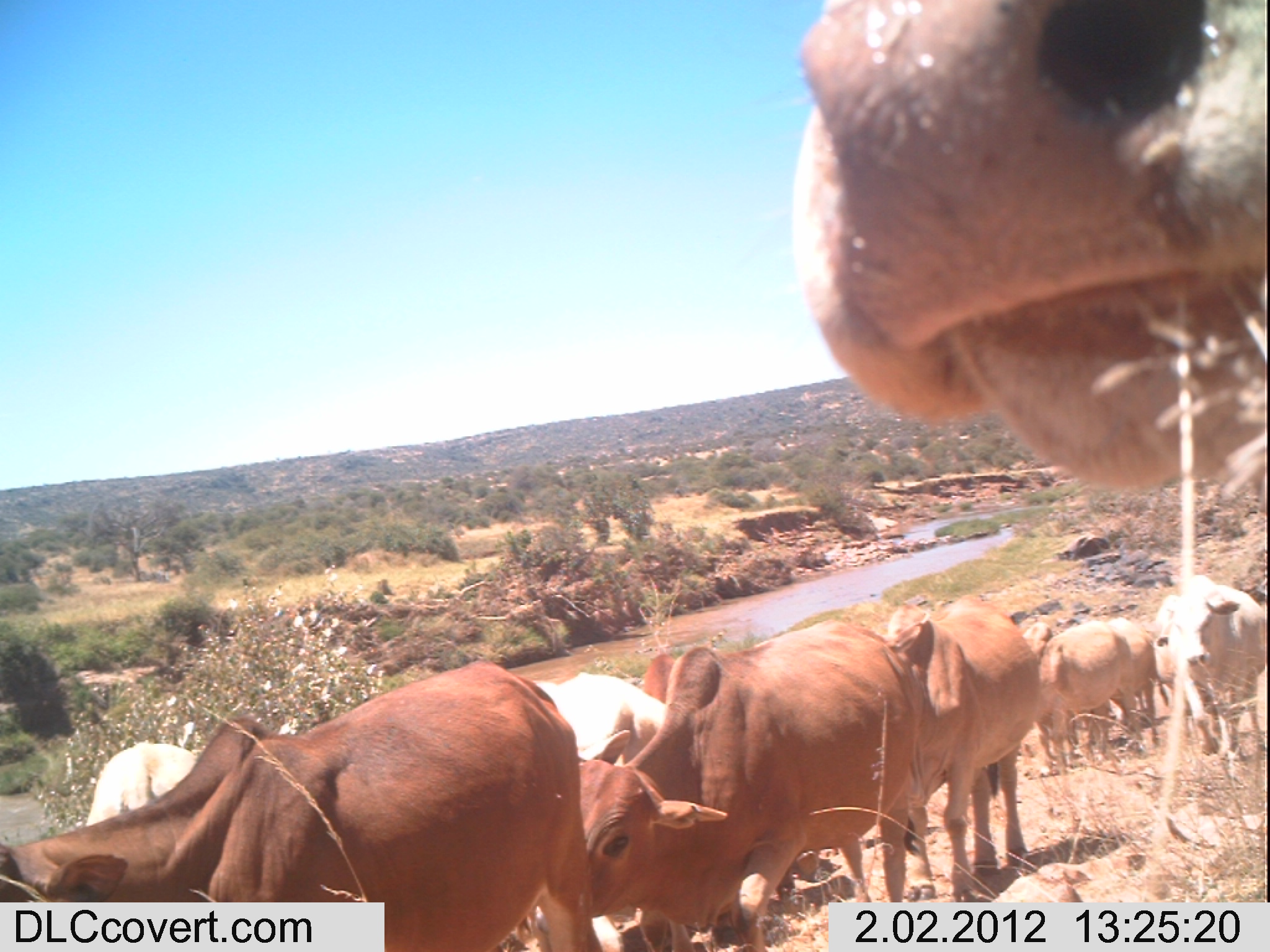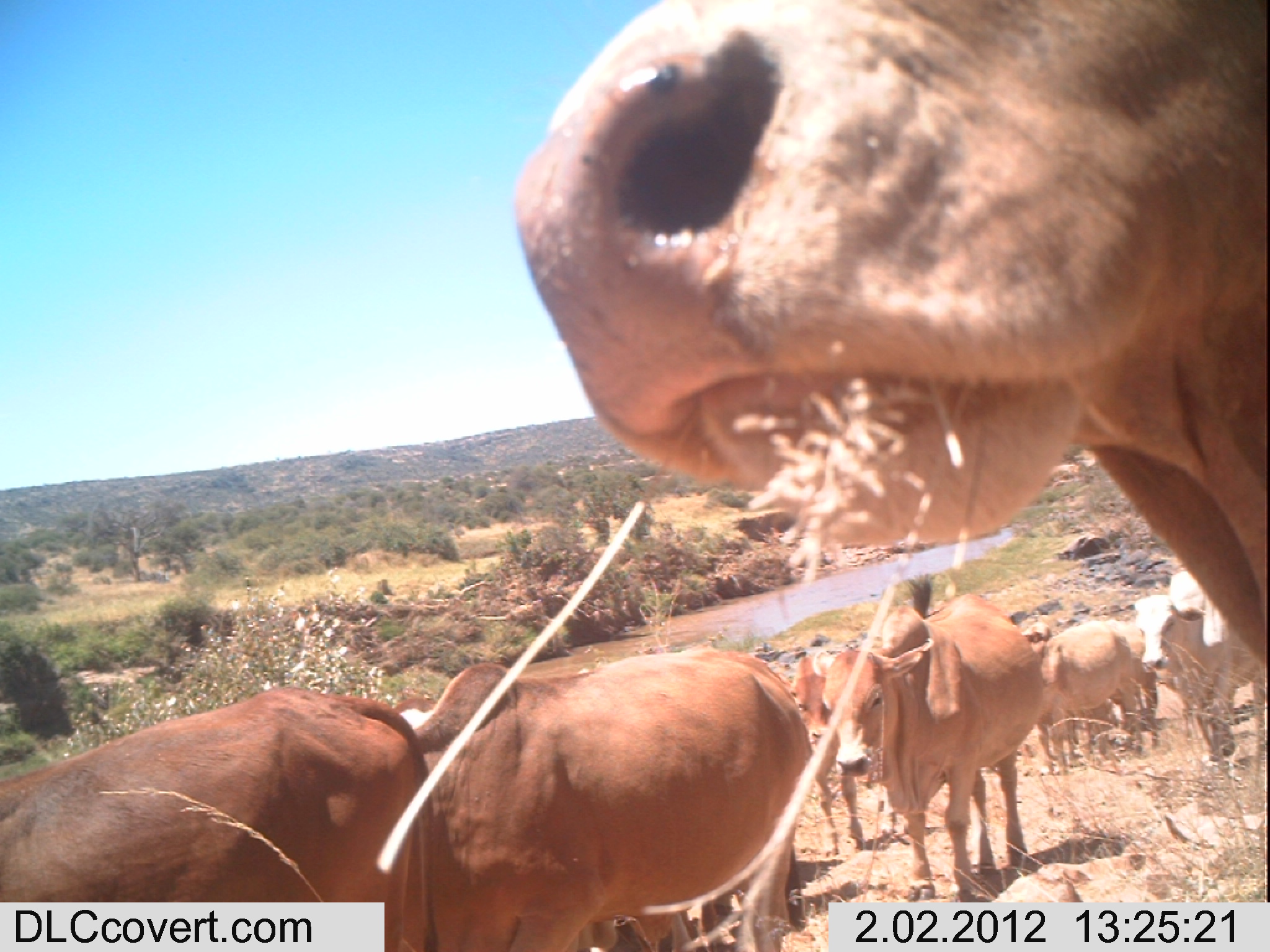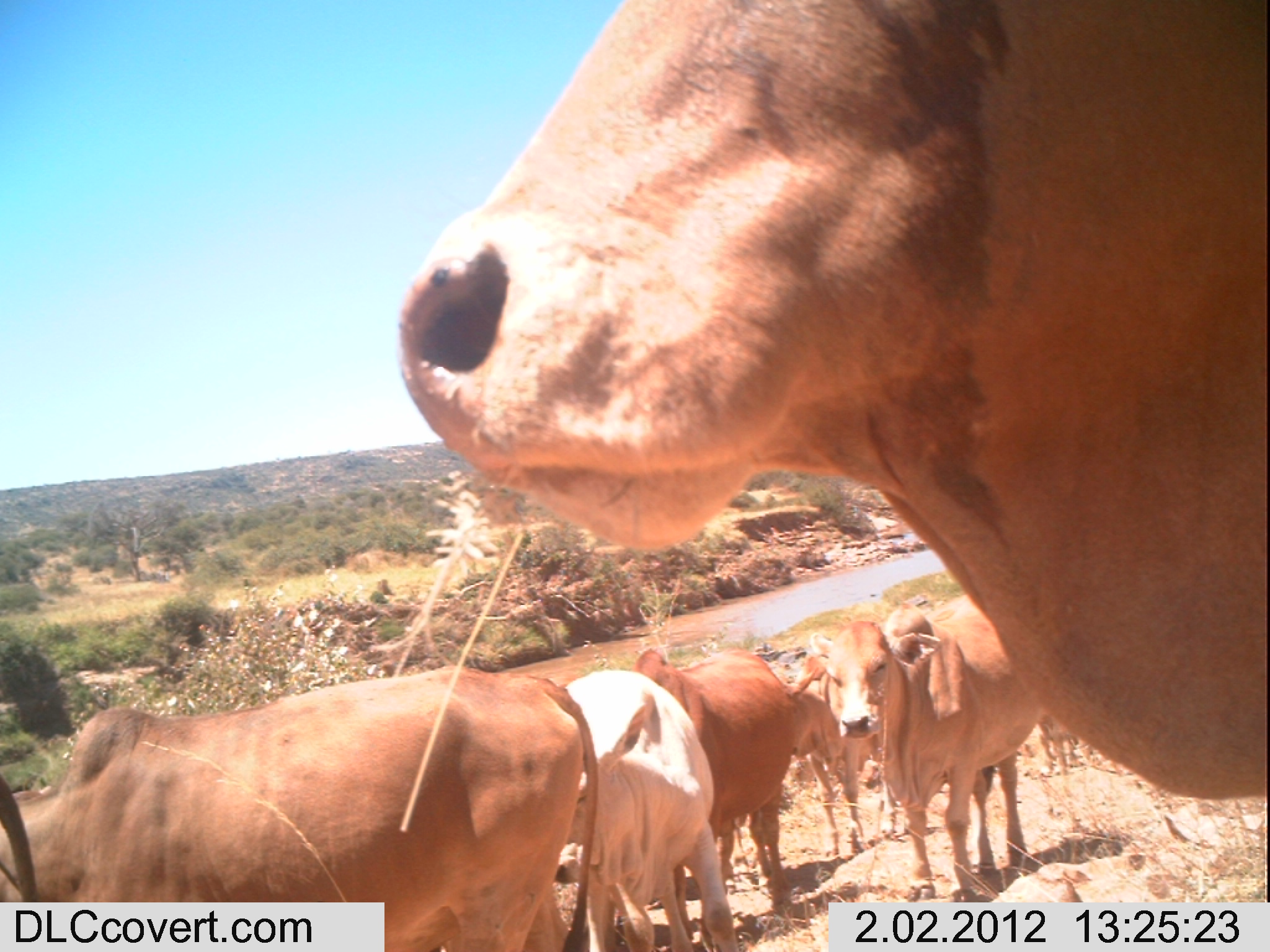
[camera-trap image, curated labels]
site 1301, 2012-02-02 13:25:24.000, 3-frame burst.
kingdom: Animalia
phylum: Chordata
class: Mammalia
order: Artiodactyla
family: Bovidae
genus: Bos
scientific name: Bos taurus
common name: domestic cattle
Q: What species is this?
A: Bos taurus (domestic cattle).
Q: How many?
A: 10.